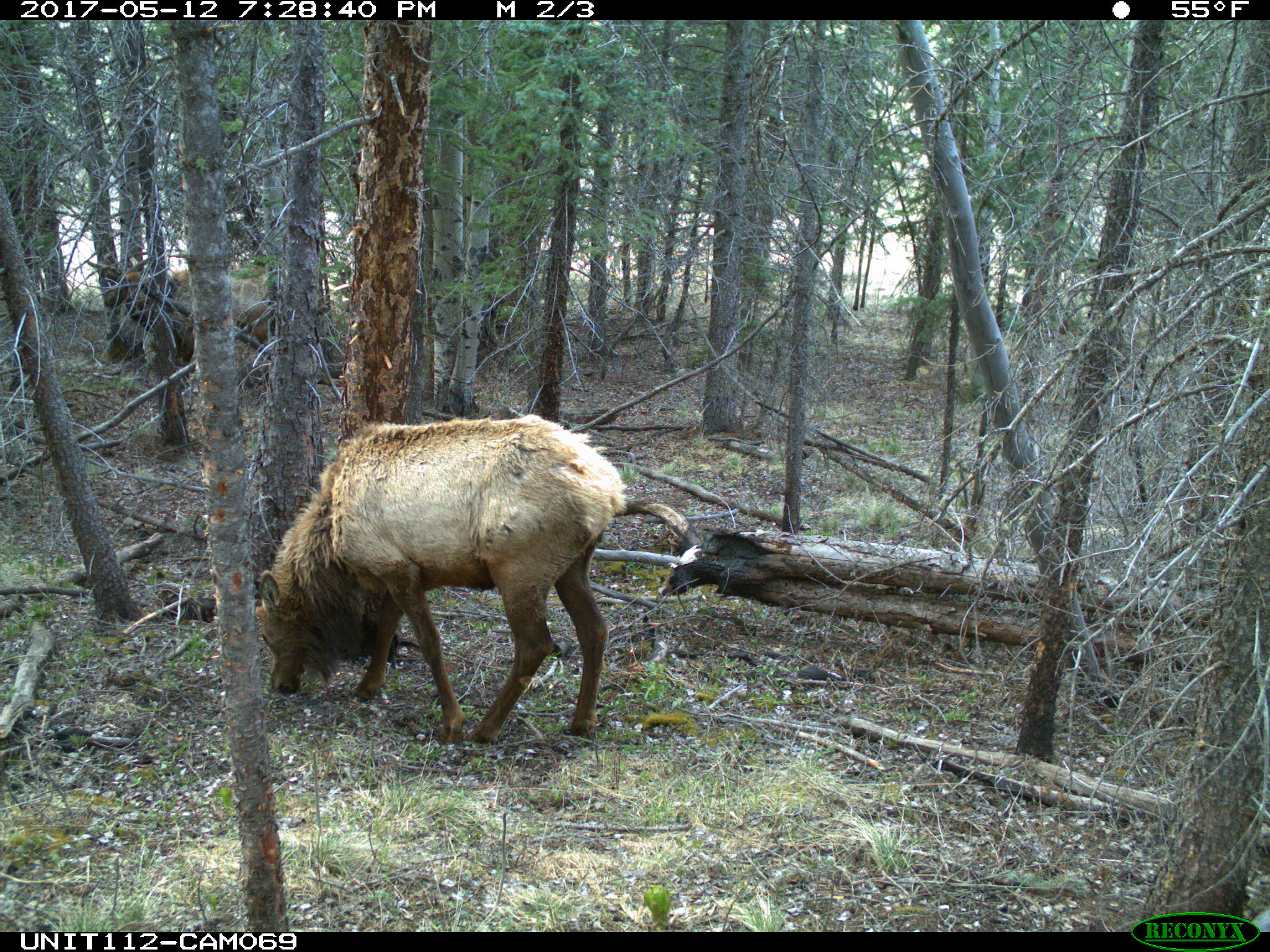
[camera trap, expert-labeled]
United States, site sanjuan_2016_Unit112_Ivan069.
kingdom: Animalia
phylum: Chordata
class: Mammalia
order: Artiodactyla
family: Cervidae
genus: Cervus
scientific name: Cervus elaphus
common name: red deer